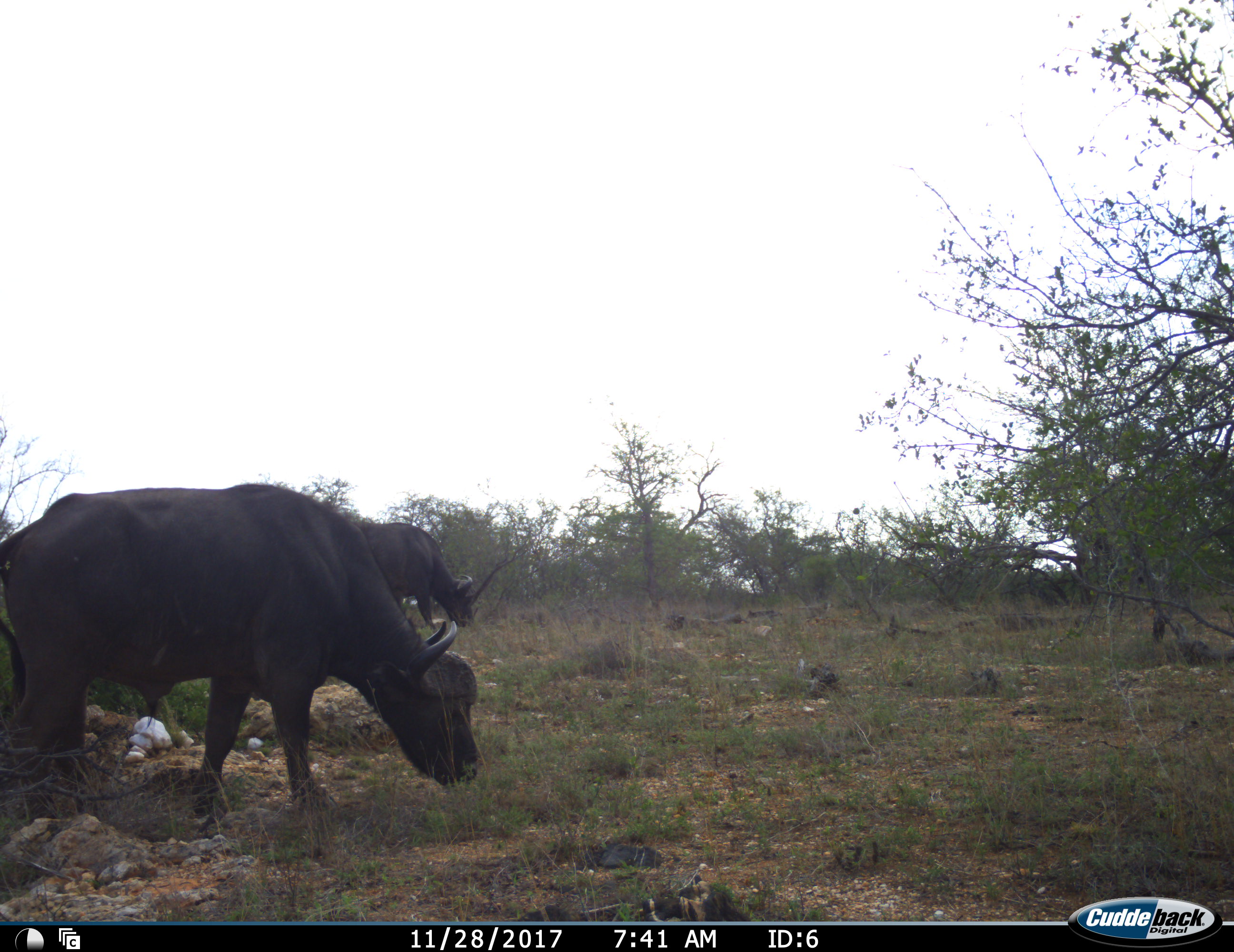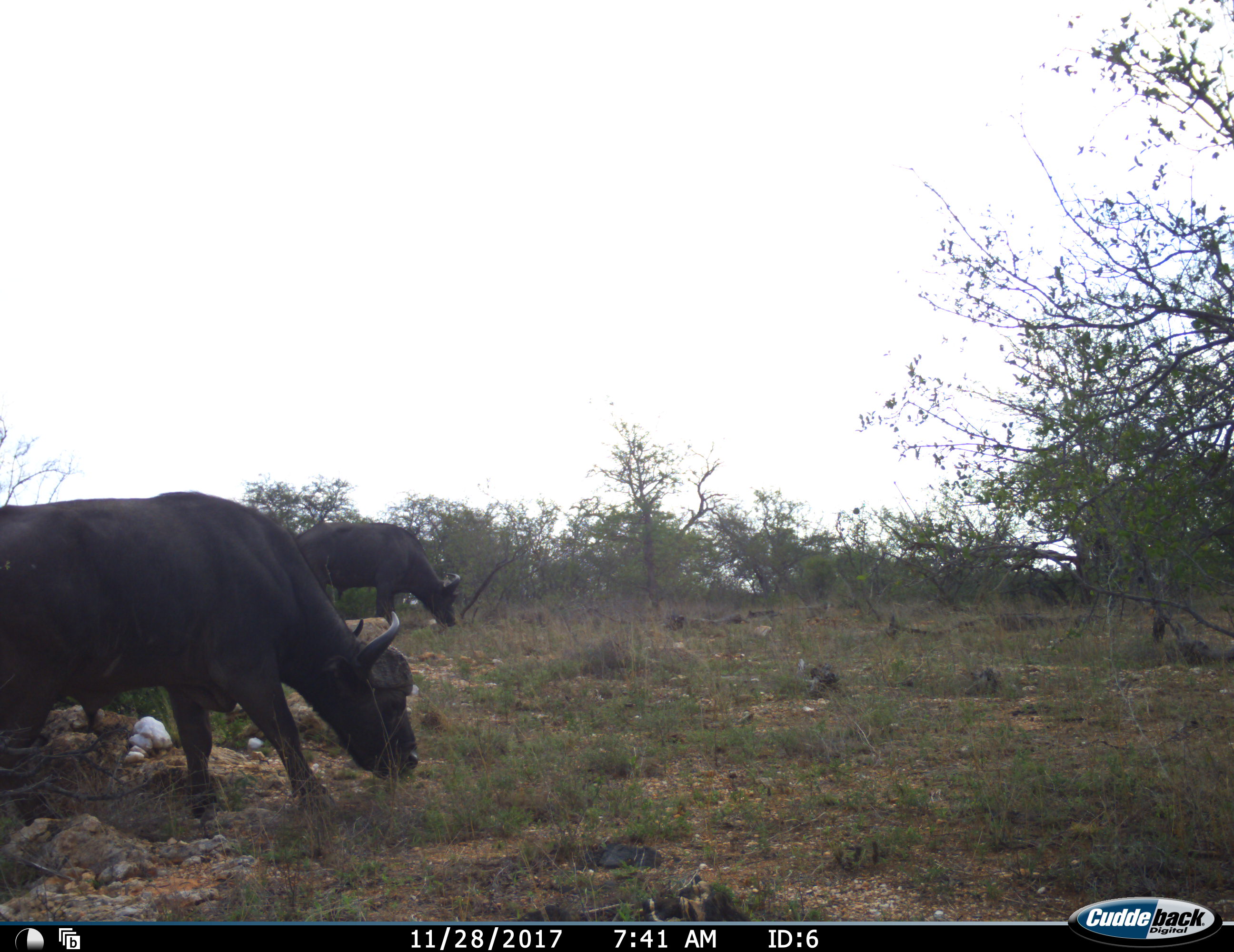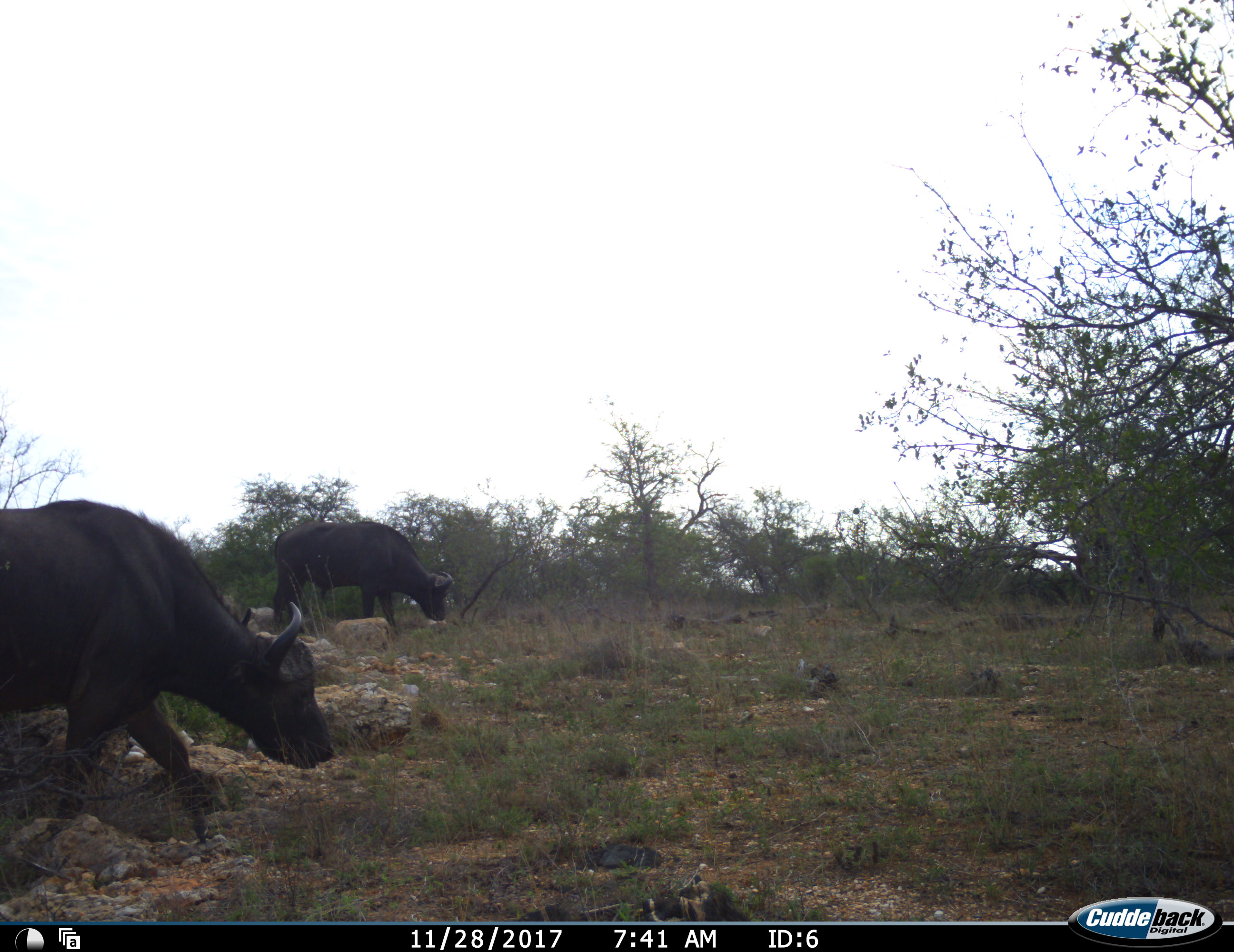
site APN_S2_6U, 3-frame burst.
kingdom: Animalia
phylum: Chordata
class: Mammalia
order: Artiodactyla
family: Bovidae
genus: Syncerus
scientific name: Syncerus caffer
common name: african buffalo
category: buffalo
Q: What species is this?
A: Buffalo (african buffalo) (Syncerus caffer).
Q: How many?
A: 2.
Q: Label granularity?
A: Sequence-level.